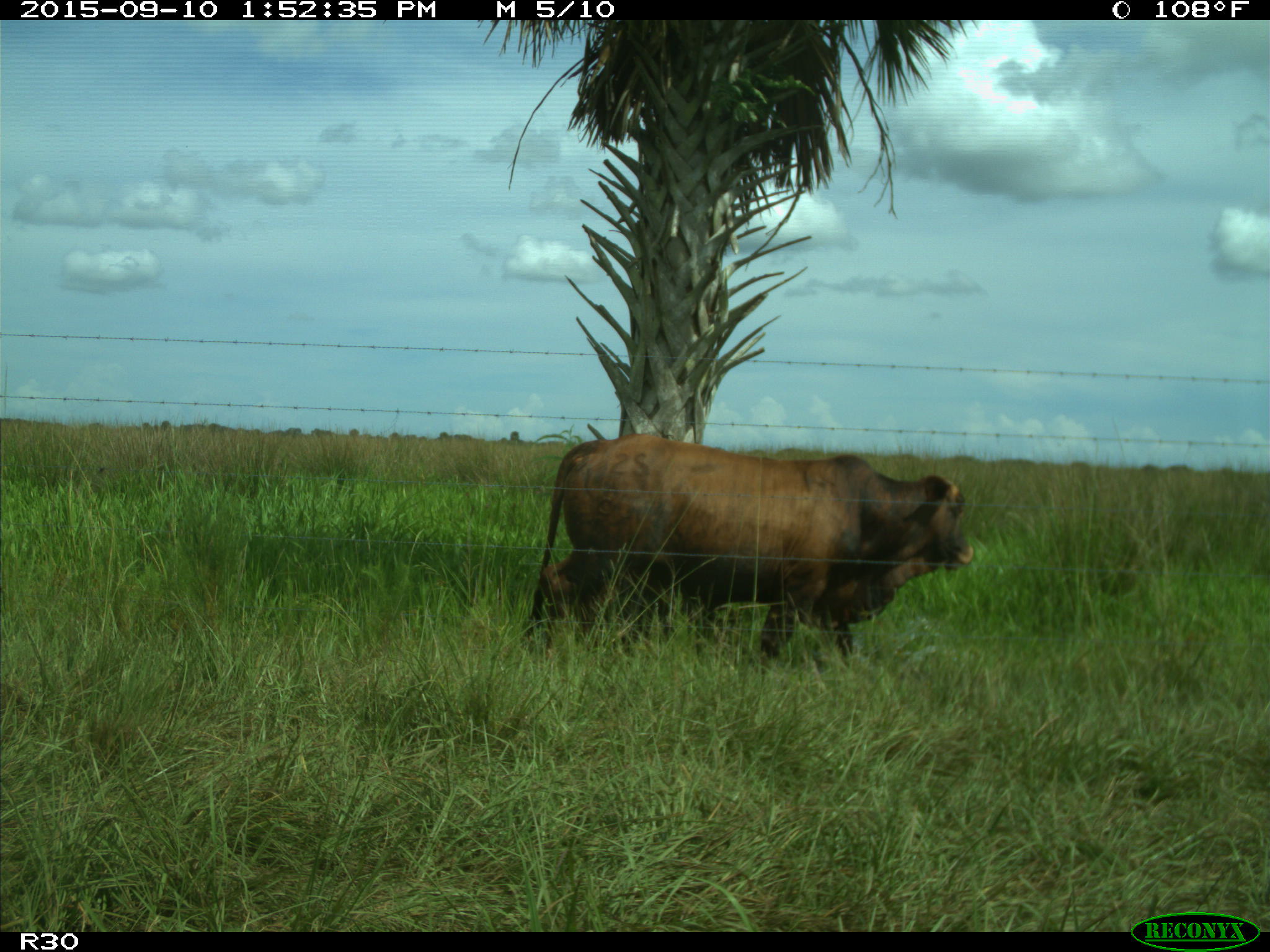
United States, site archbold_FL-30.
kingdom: Animalia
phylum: Chordata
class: Mammalia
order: Artiodactyla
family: Bovidae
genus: Bos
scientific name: Bos taurus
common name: domestic cow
Bos taurus (domestic cow).